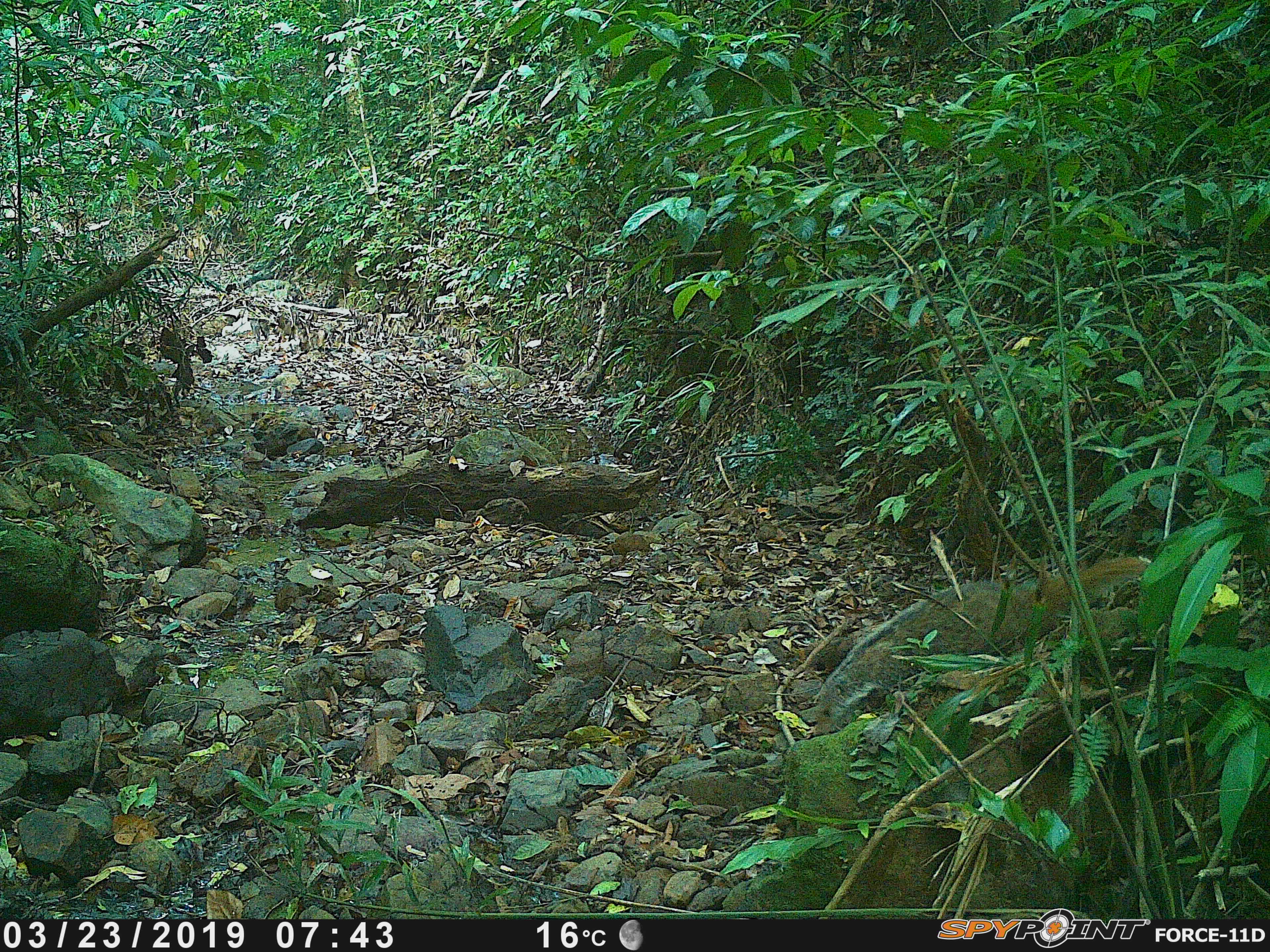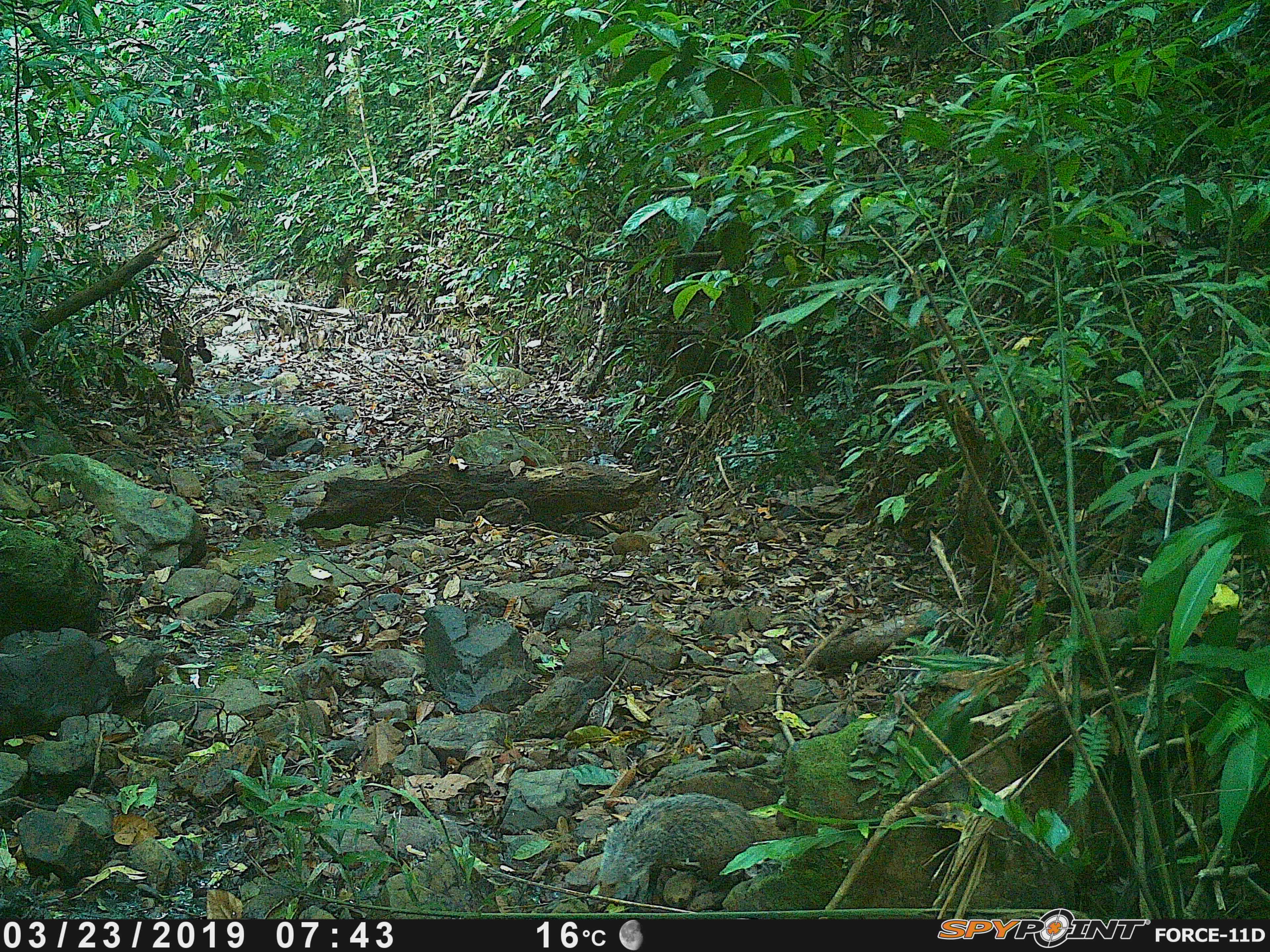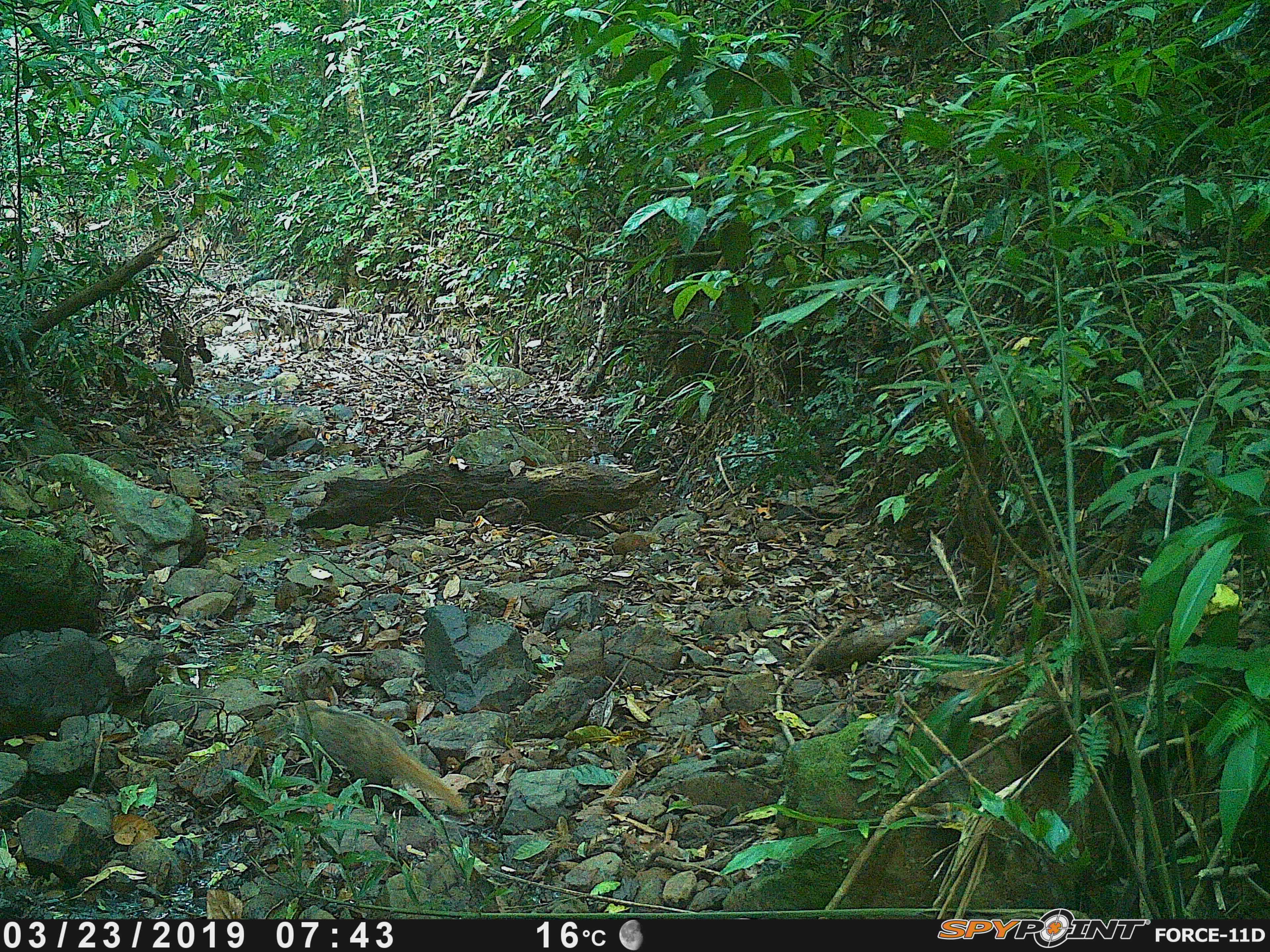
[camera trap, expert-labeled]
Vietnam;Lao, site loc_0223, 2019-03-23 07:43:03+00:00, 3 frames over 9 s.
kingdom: Animalia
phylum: Chordata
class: Mammalia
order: Carnivora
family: Herpestidae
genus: Urva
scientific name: Urva urva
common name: crab-eating mongoose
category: crab eating mongoose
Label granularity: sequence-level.